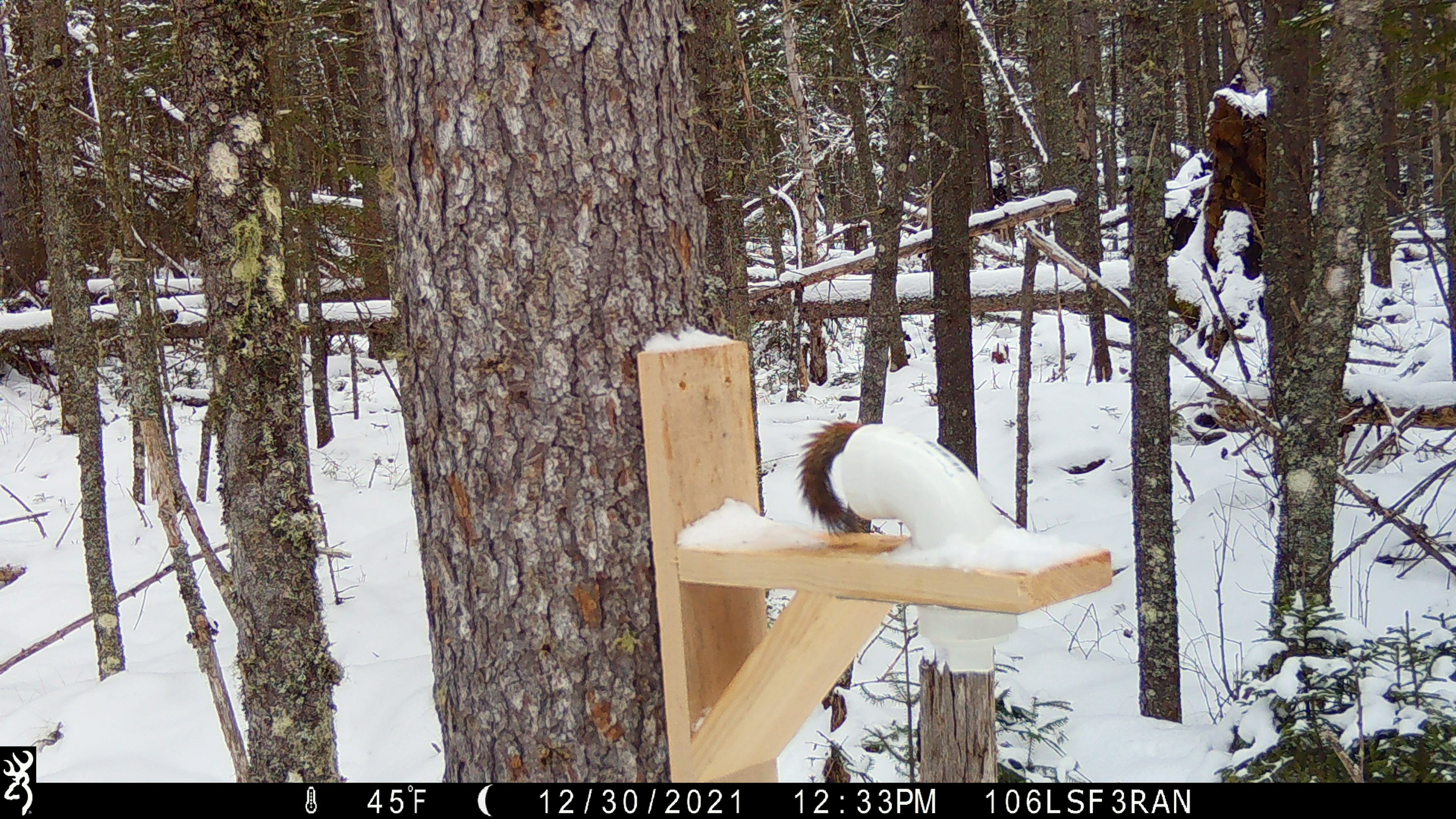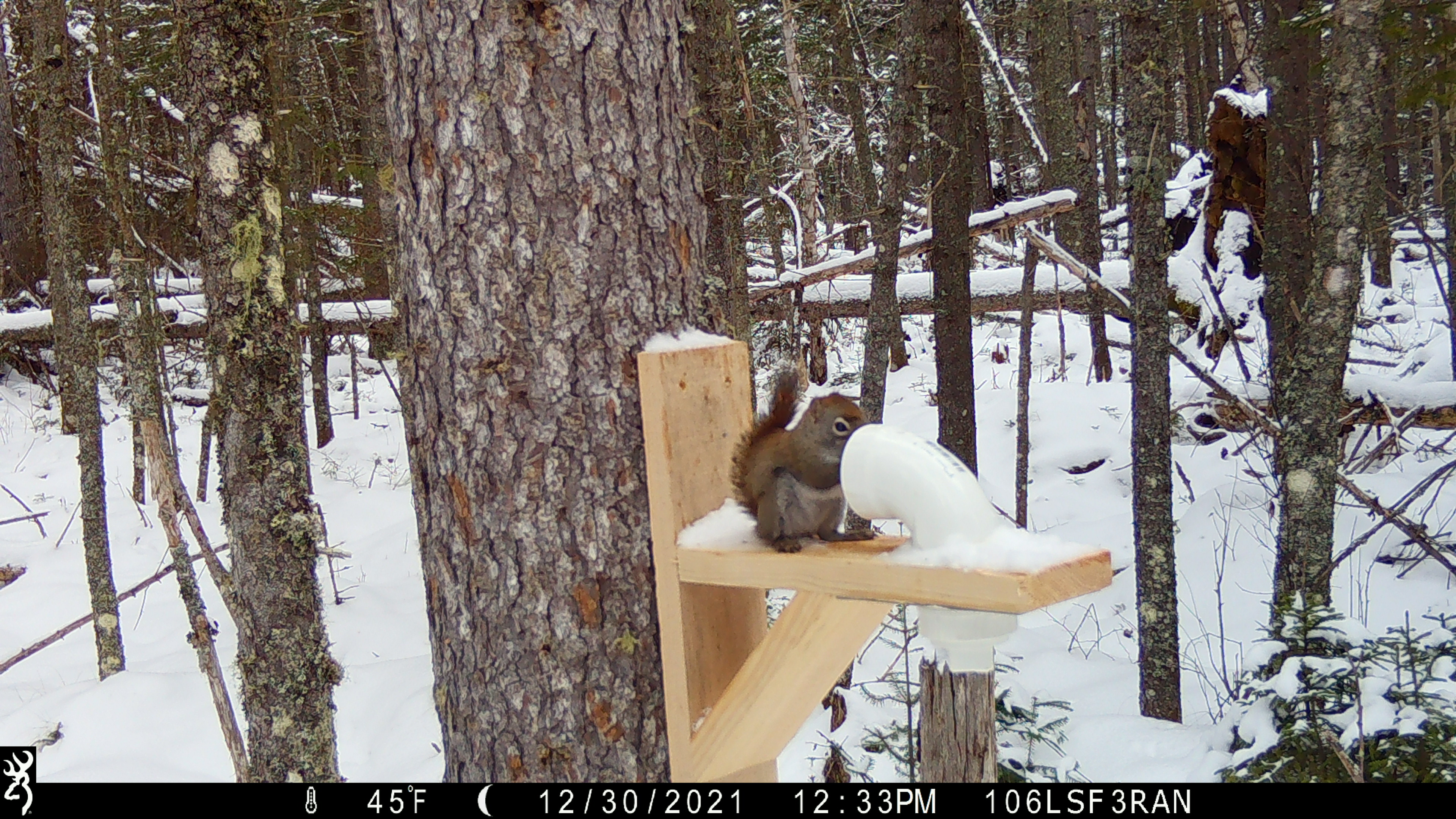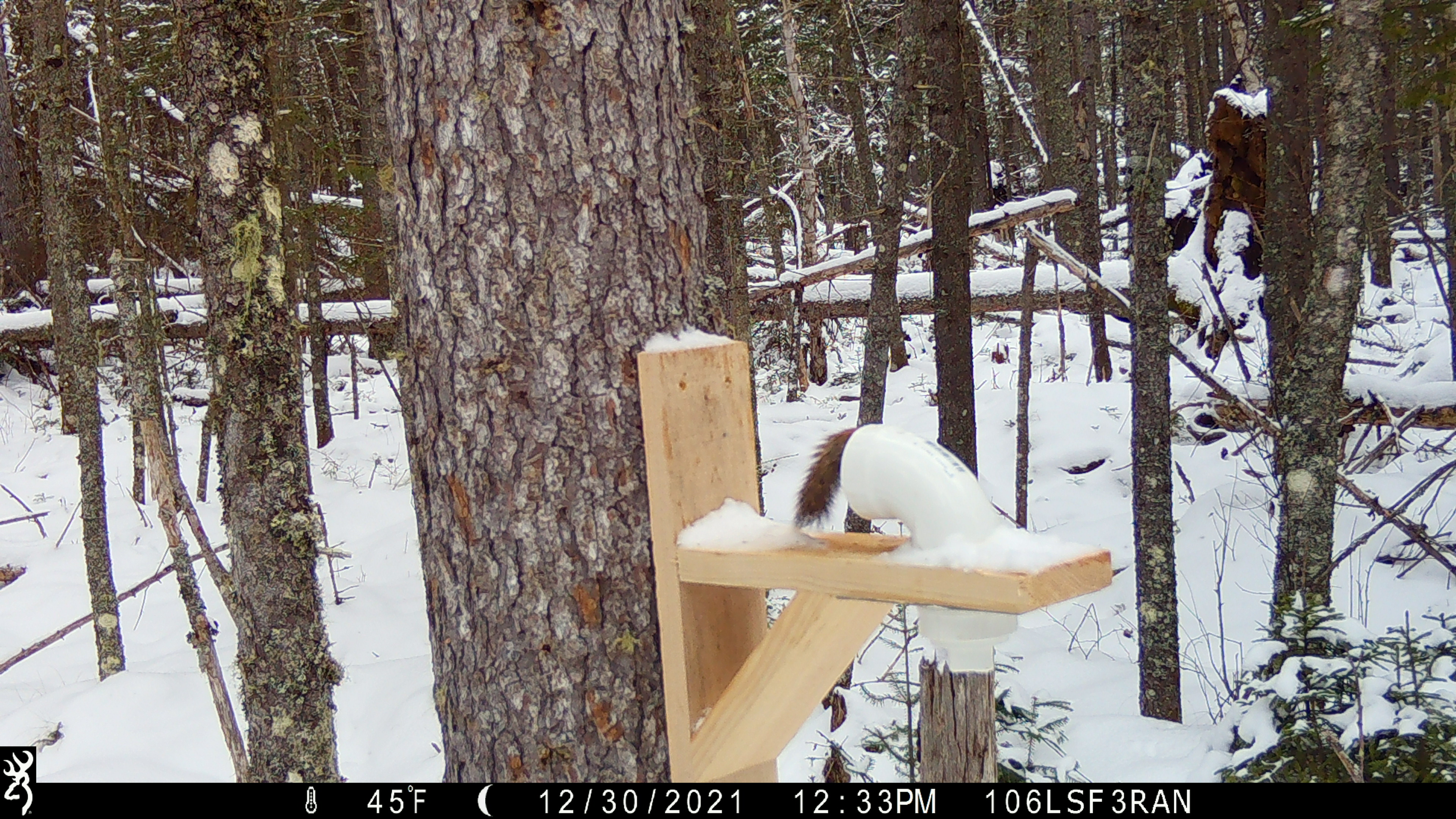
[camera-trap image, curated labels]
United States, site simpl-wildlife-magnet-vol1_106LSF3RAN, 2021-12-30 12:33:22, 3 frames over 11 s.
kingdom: Animalia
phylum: Chordata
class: Mammalia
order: Rodentia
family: Sciuridae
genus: Tamiasciurus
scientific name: Tamiasciurus hudsonicus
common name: red squirrel